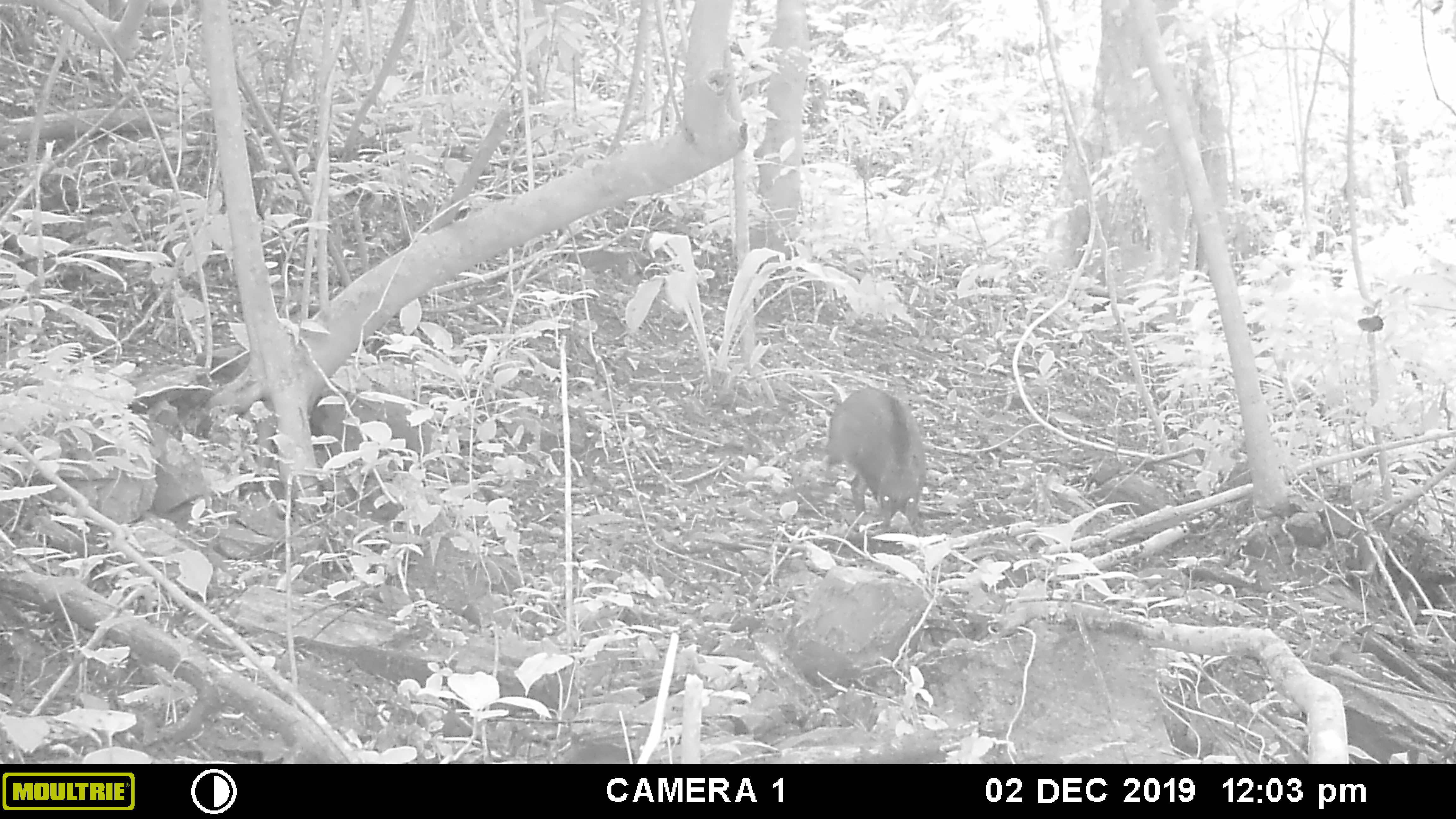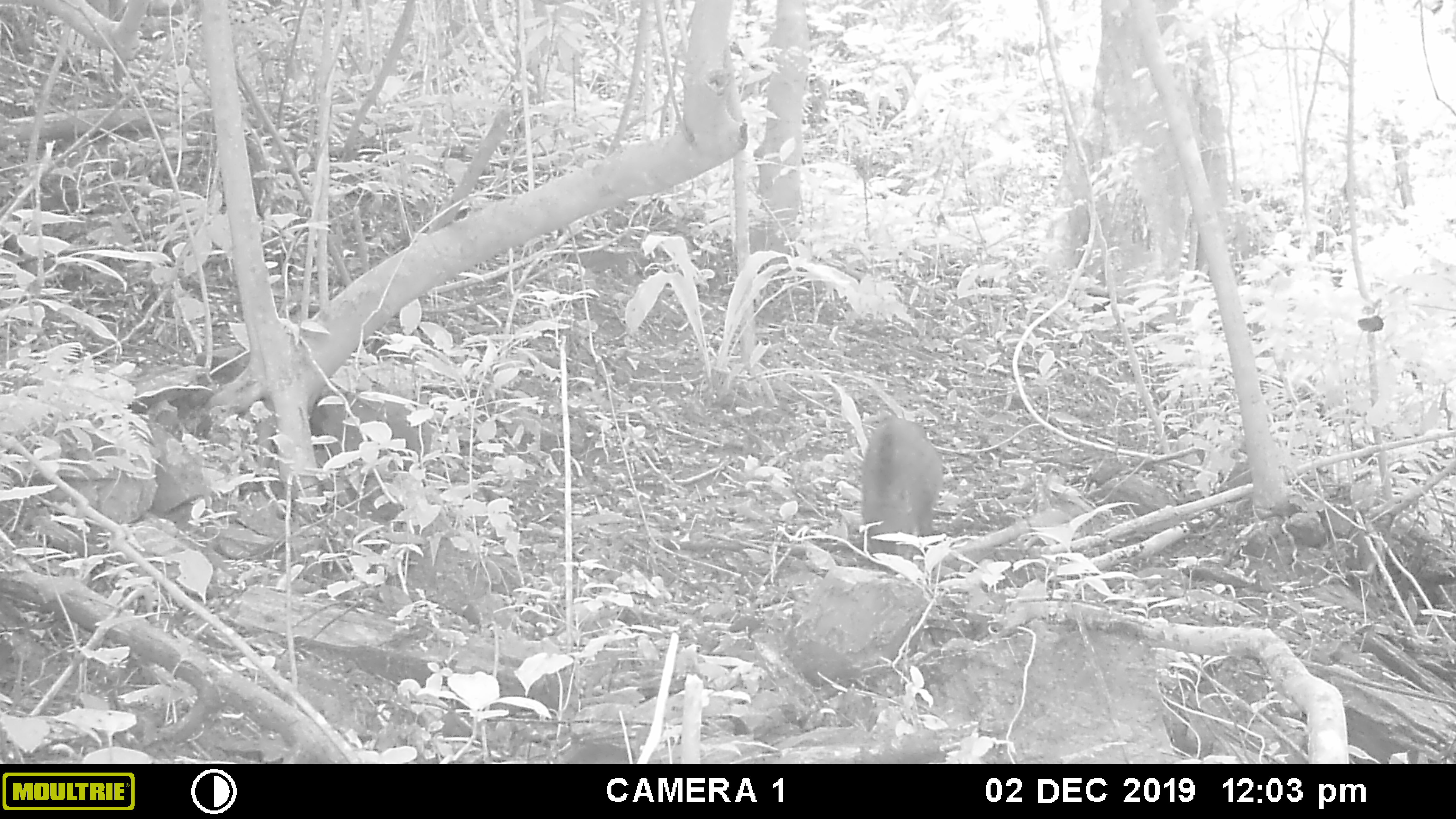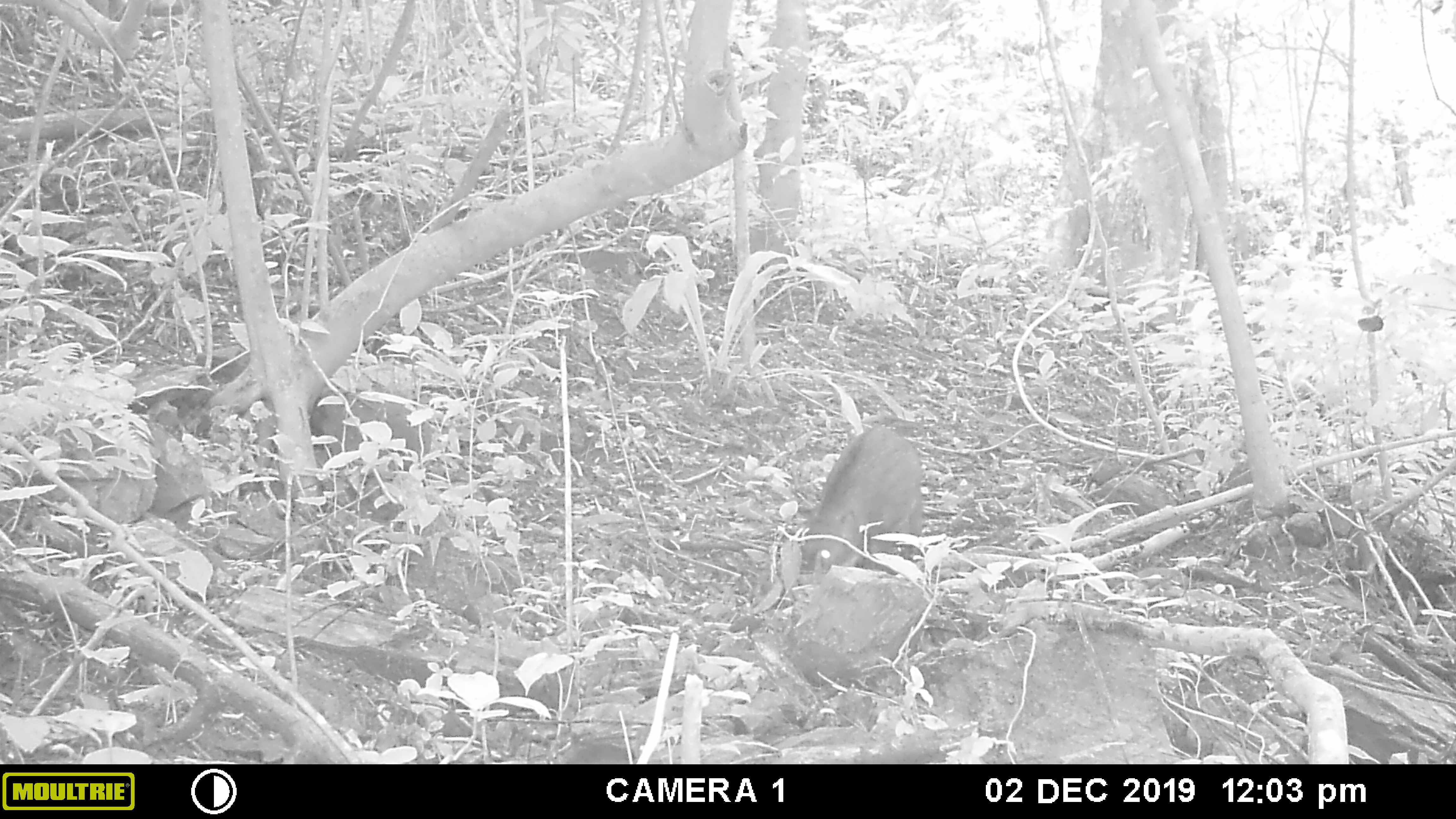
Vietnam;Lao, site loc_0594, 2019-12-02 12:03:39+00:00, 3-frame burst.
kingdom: Animalia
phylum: Chordata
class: Mammalia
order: Artiodactyla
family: Suidae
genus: Sus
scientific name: Sus scrofa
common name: eurasian wild pig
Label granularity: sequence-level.